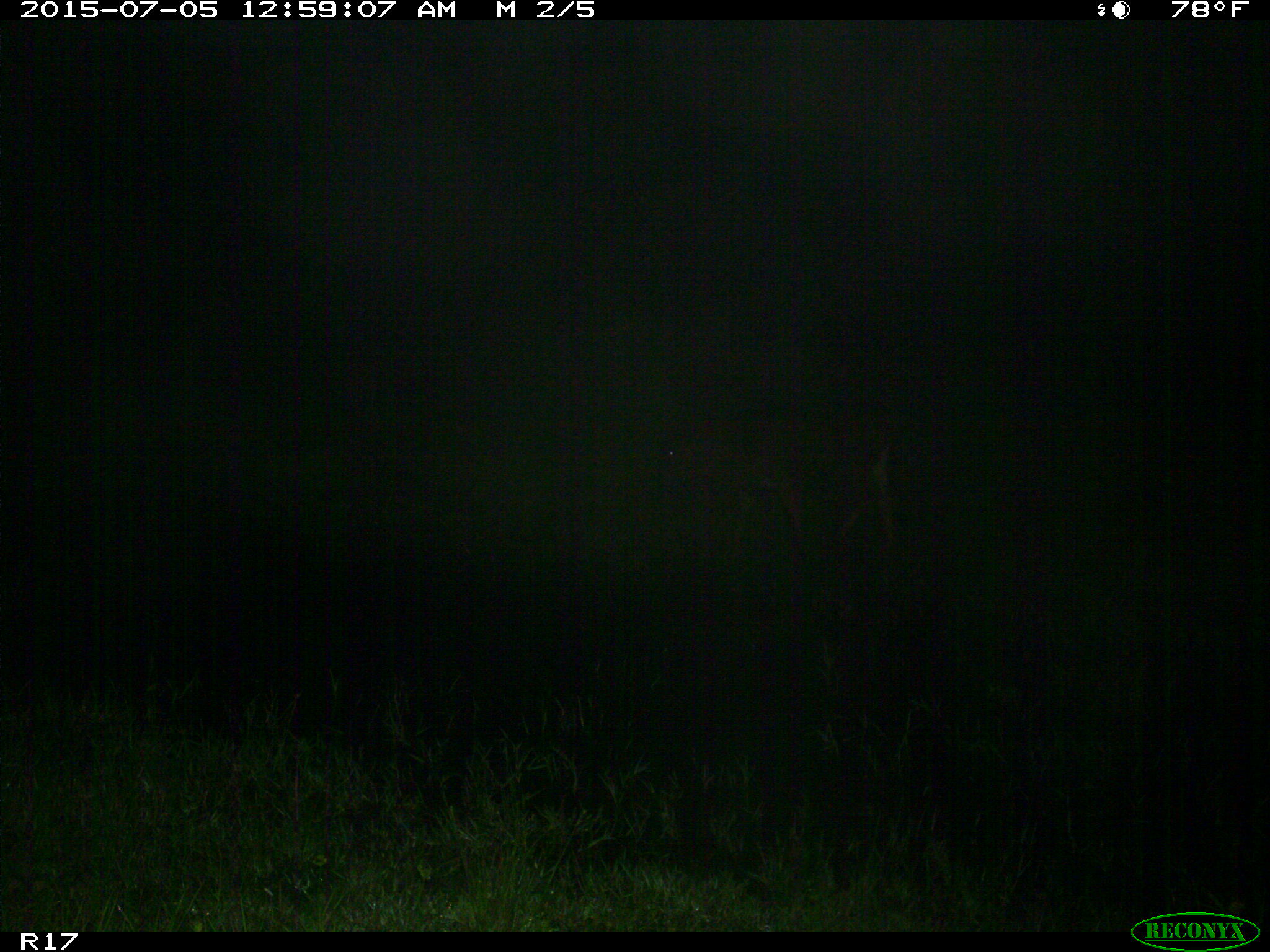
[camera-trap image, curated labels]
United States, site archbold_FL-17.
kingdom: Animalia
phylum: Chordata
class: Mammalia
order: Artiodactyla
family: Bovidae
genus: Bos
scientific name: Bos taurus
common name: domestic cow